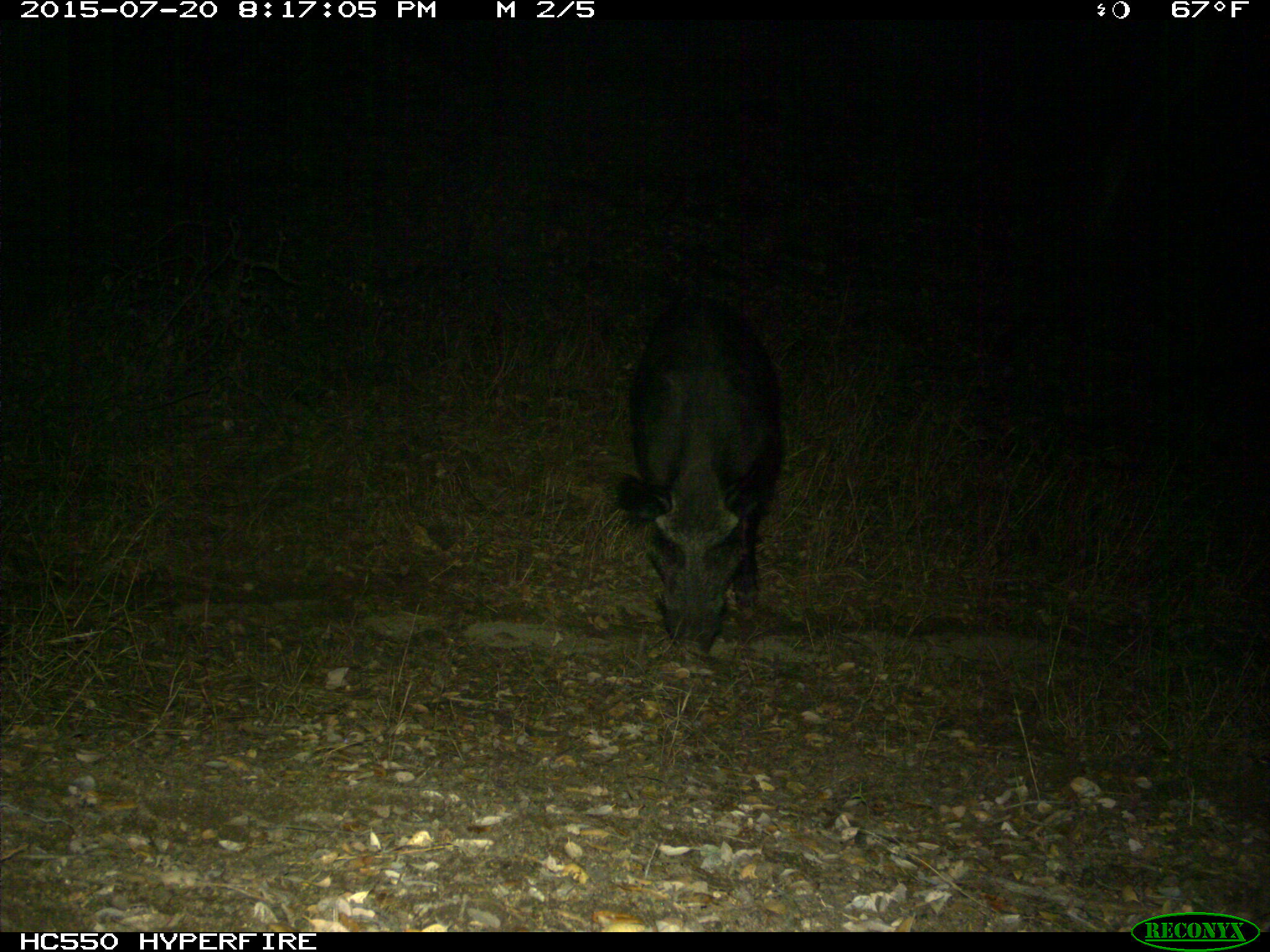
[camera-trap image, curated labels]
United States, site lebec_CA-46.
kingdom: Animalia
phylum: Chordata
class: Mammalia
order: Artiodactyla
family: Suidae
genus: Sus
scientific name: Sus scrofa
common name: wild boar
Sus scrofa (wild boar).